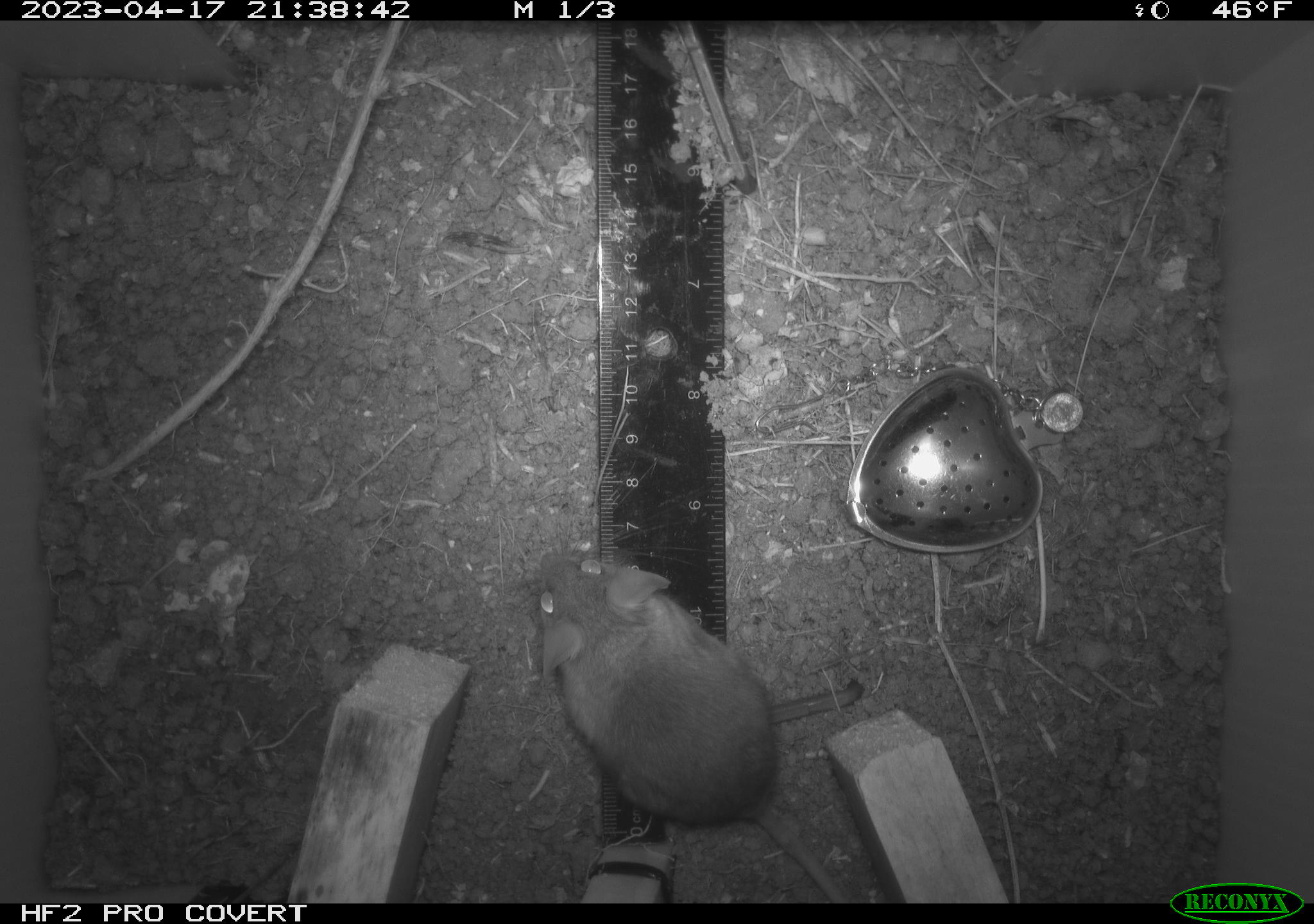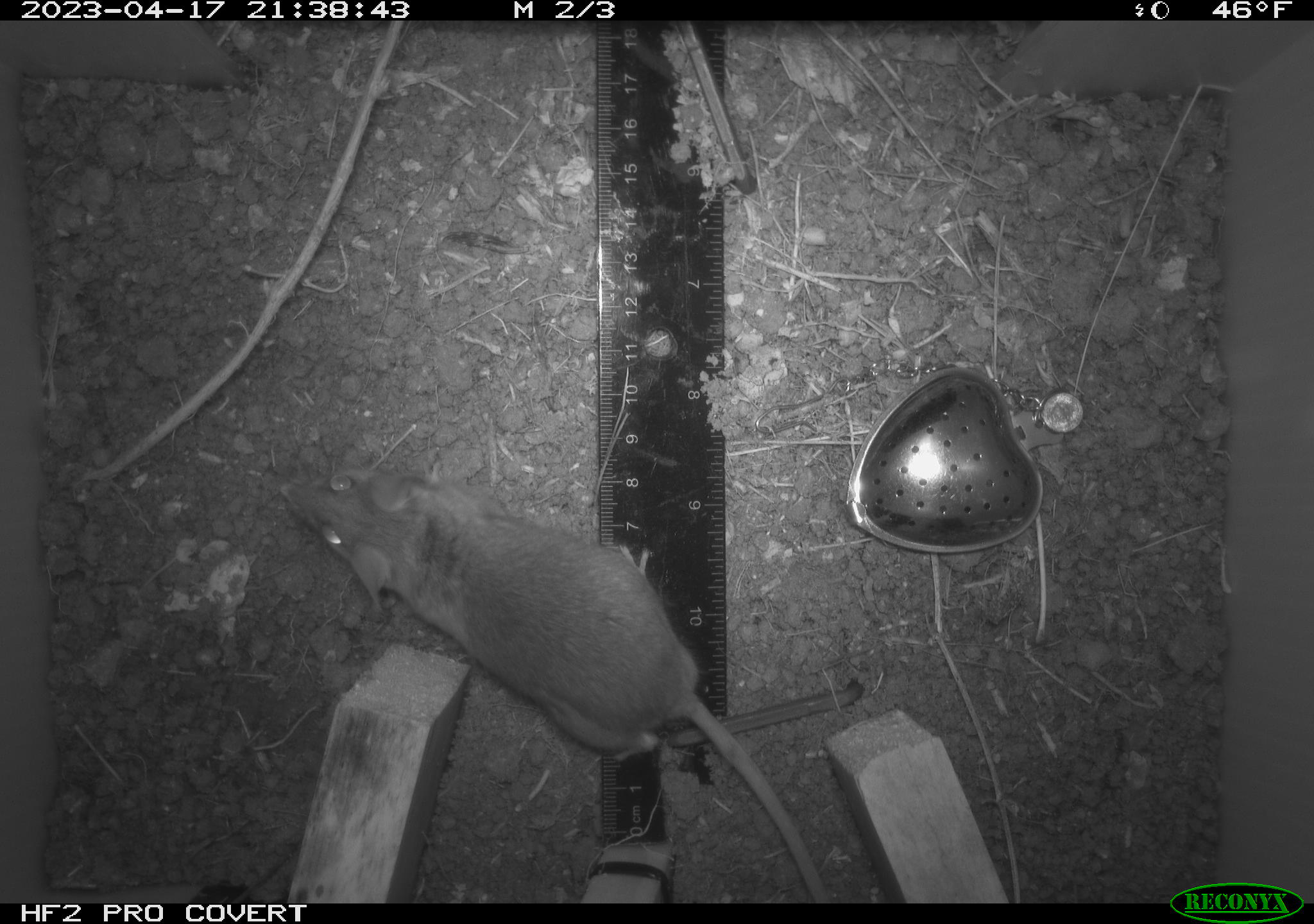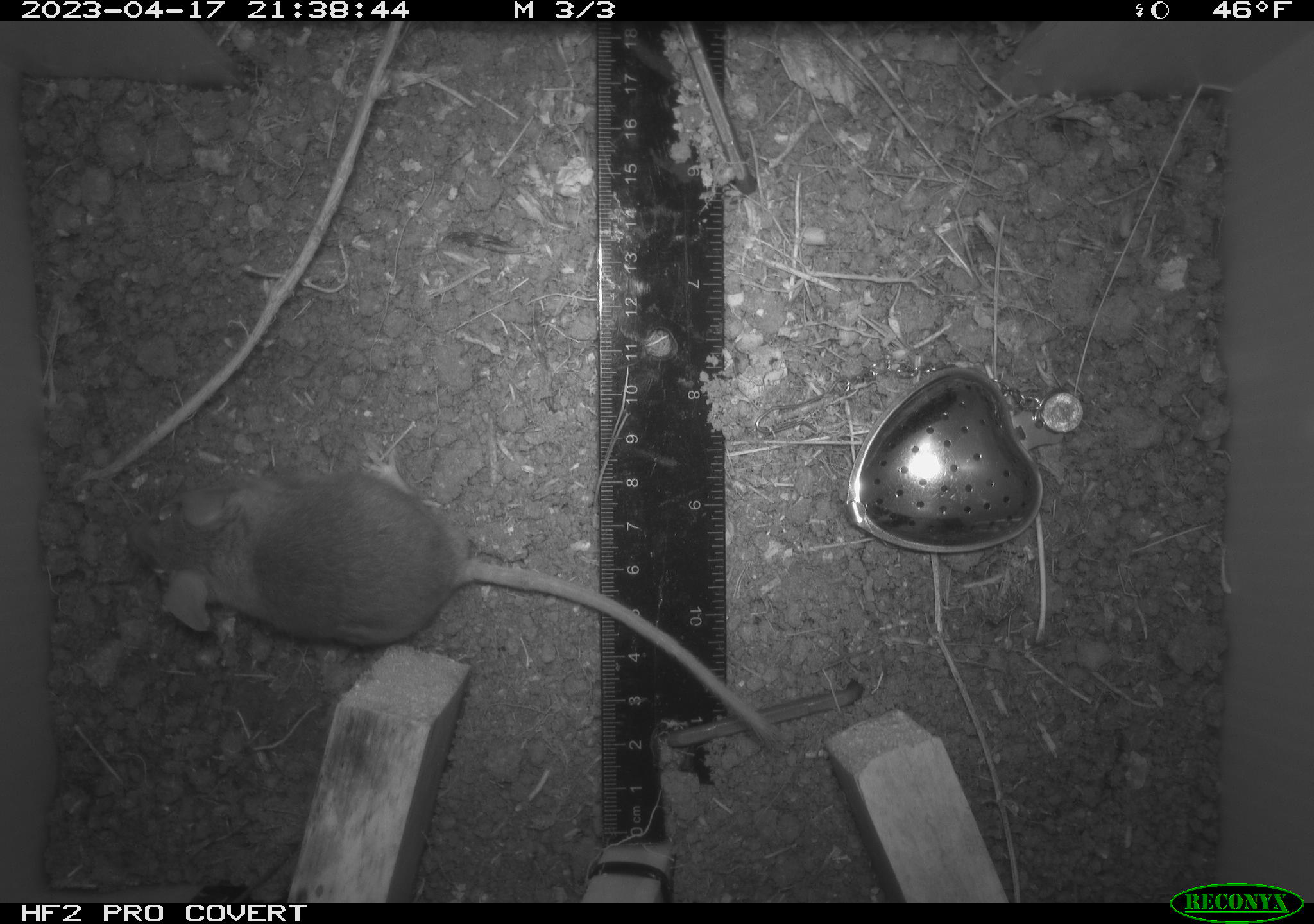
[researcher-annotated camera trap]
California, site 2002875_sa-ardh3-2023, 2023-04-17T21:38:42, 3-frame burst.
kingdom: Animalia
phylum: Chordata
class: Mammalia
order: Rodentia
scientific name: Rodentia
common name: mouse species